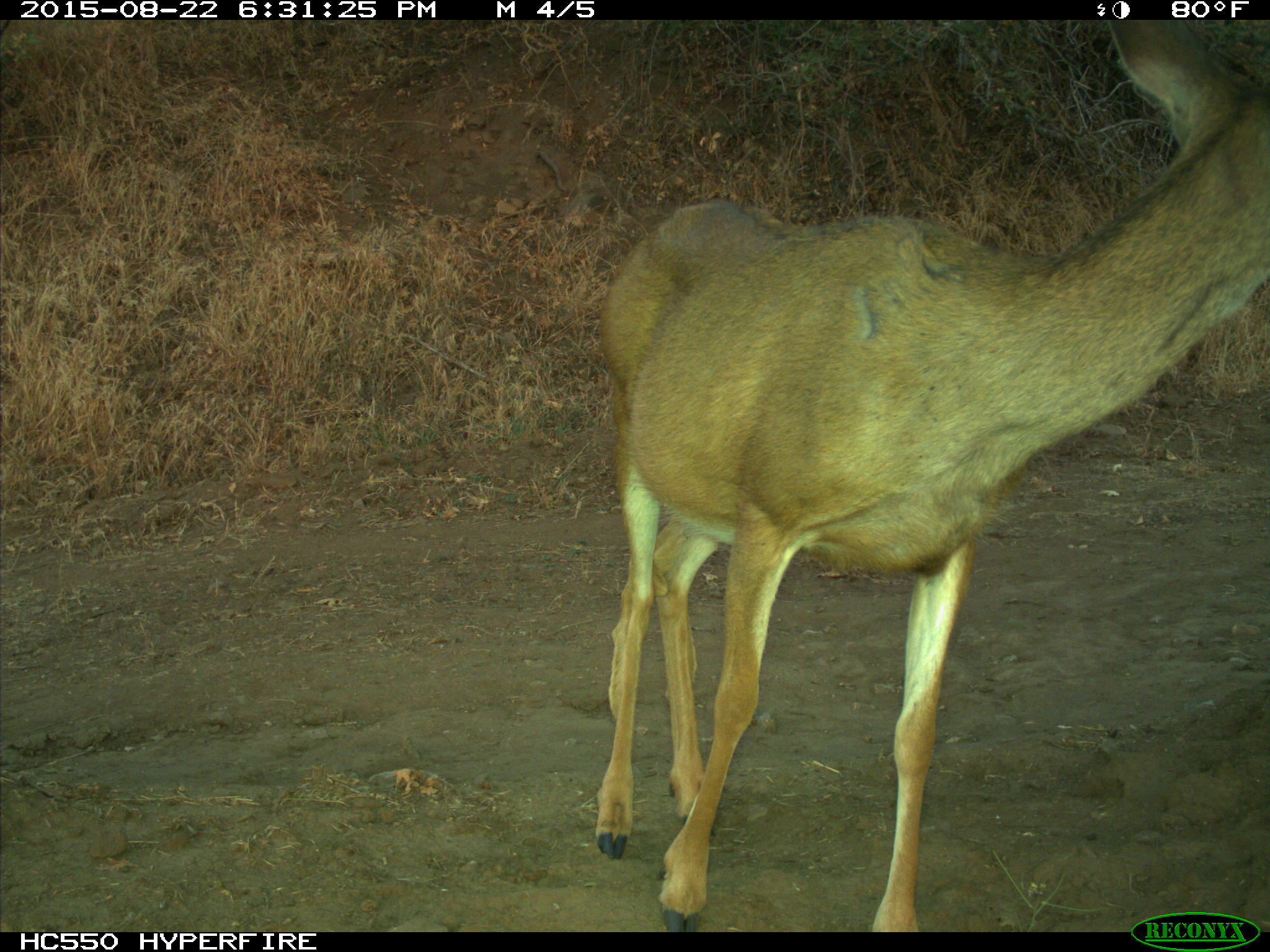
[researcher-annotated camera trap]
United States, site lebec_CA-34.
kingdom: Animalia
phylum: Chordata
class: Mammalia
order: Artiodactyla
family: Cervidae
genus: Odocoileus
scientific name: Odocoileus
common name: deer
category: unidentified deer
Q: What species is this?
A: Unidentified deer (deer) (Odocoileus).